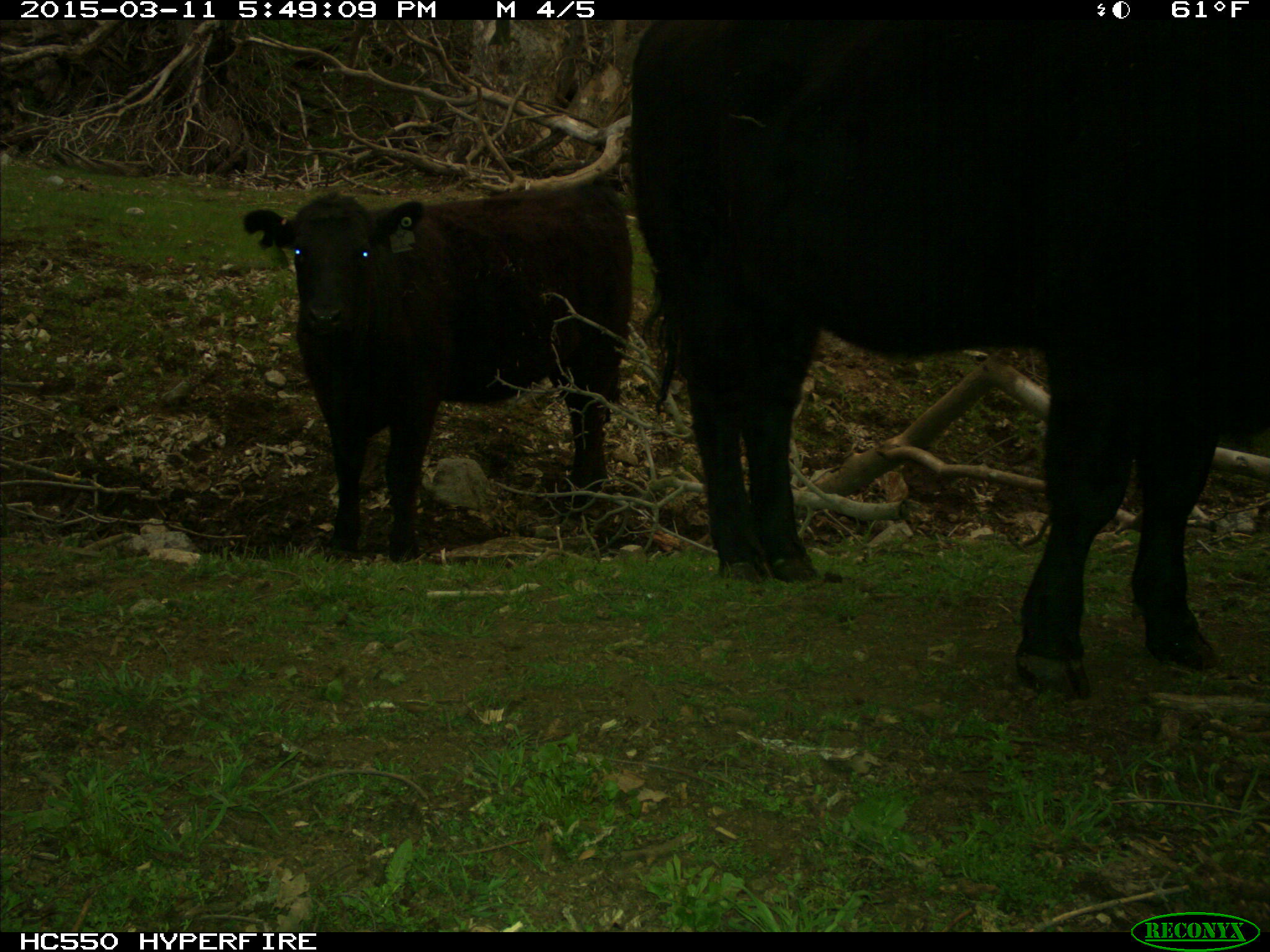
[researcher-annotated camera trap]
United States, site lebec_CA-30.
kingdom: Animalia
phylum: Chordata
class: Mammalia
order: Artiodactyla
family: Bovidae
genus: Bos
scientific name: Bos taurus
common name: domestic cow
Bos taurus (domestic cow).